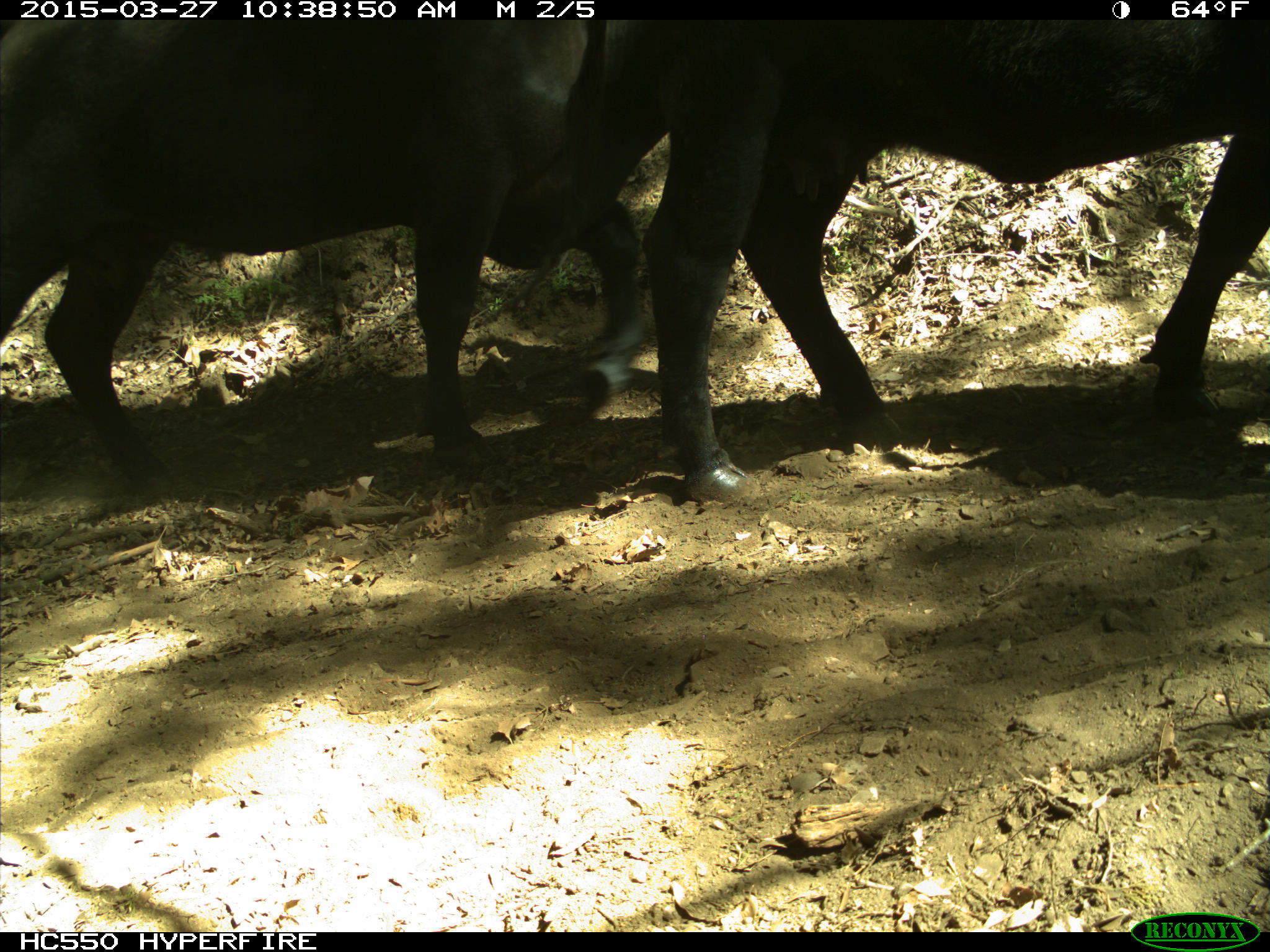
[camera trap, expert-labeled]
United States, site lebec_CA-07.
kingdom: Animalia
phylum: Chordata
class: Mammalia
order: Artiodactyla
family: Bovidae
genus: Bos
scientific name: Bos taurus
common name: domestic cow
Bos taurus (domestic cow).